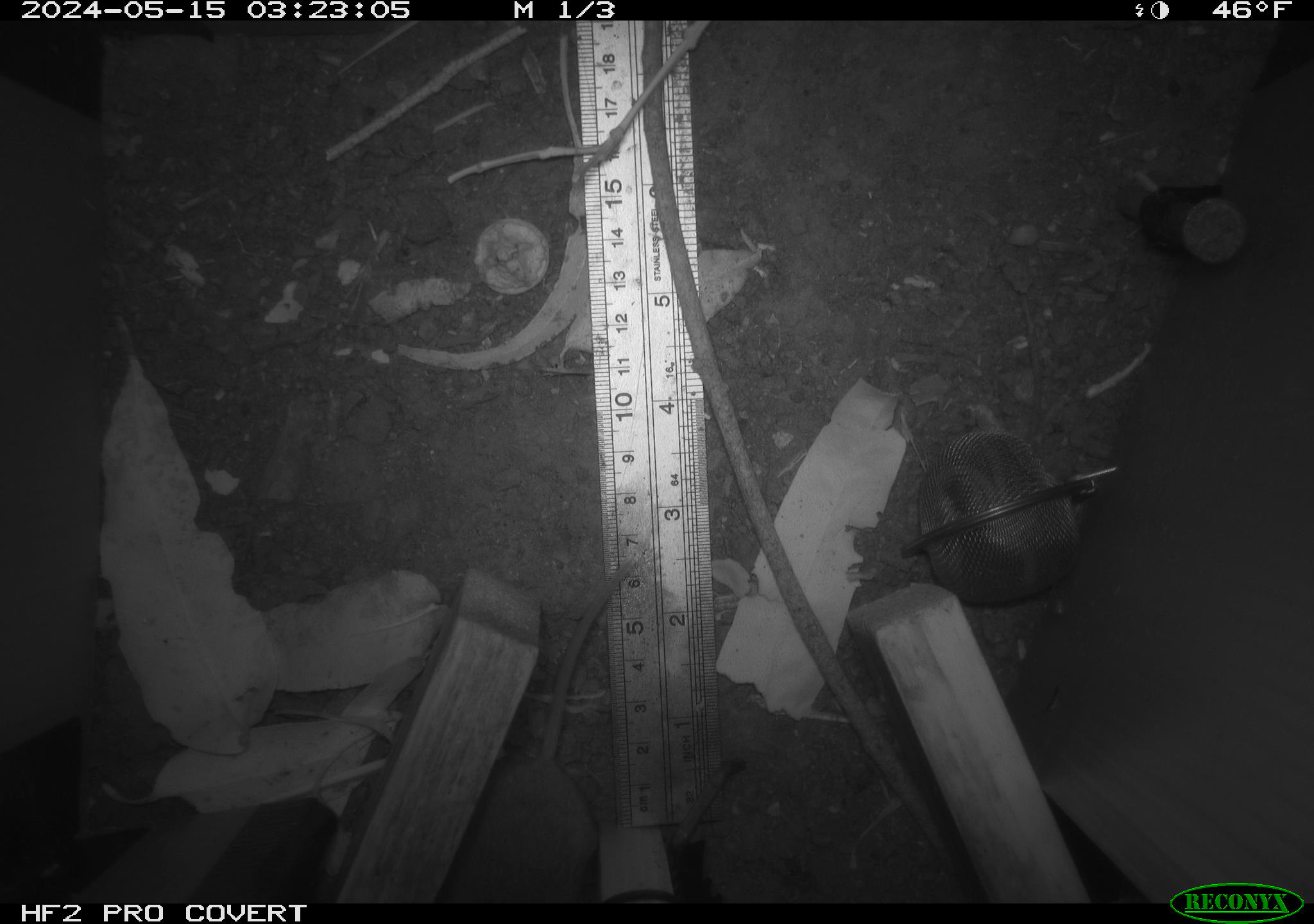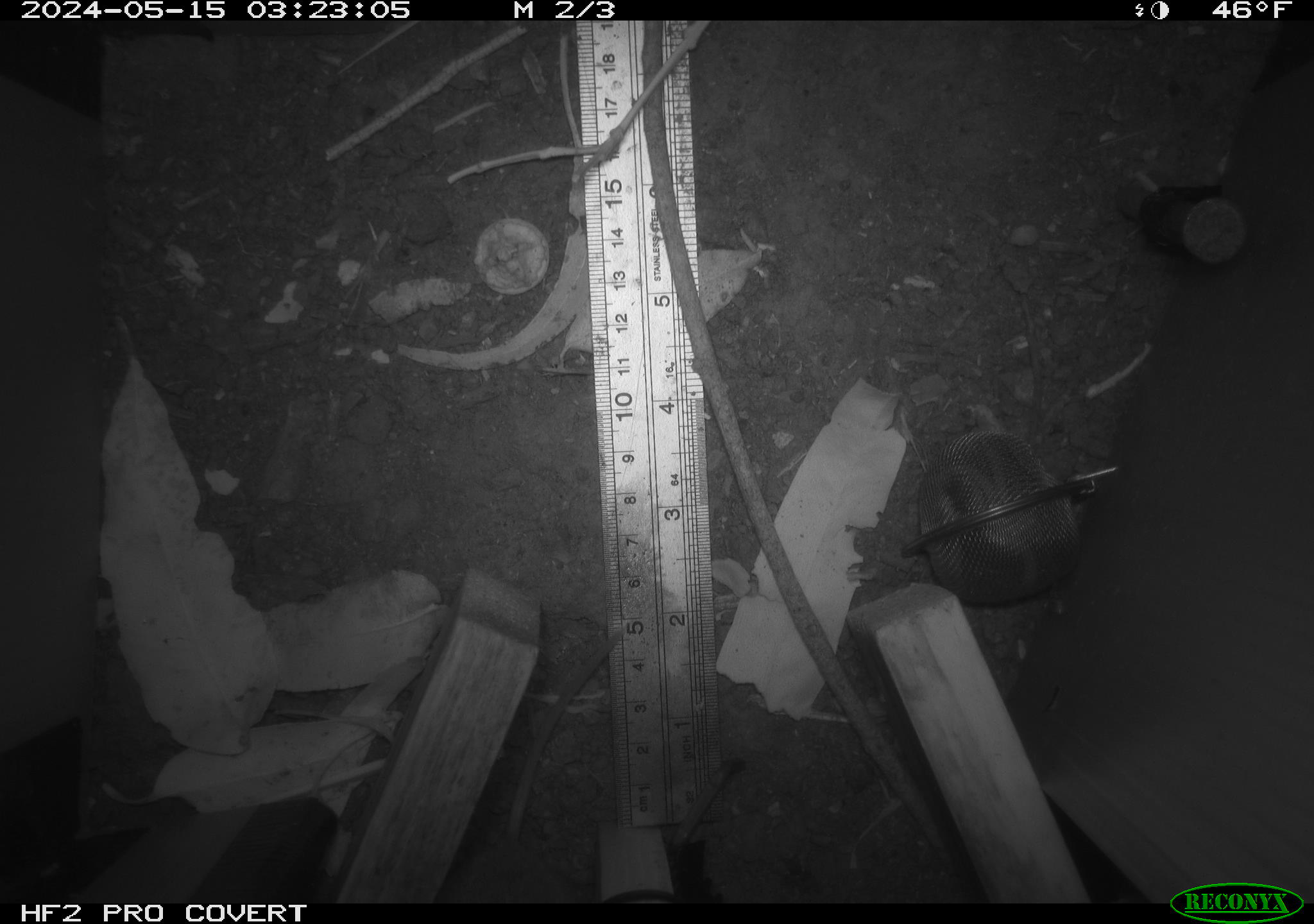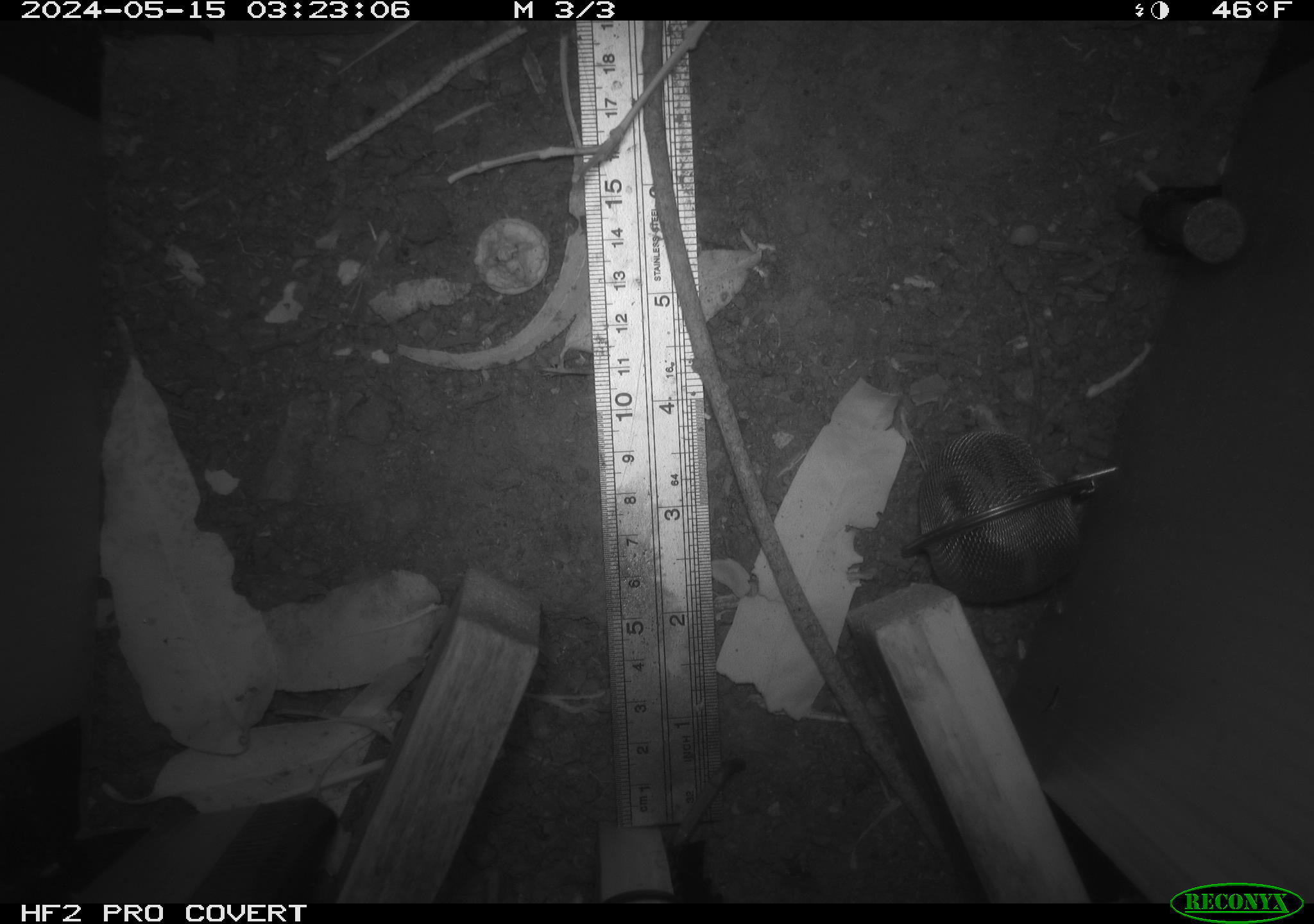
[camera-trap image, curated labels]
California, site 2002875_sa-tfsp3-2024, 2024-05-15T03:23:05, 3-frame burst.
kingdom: Animalia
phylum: Chordata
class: Mammalia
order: Rodentia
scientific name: Rodentia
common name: rodent